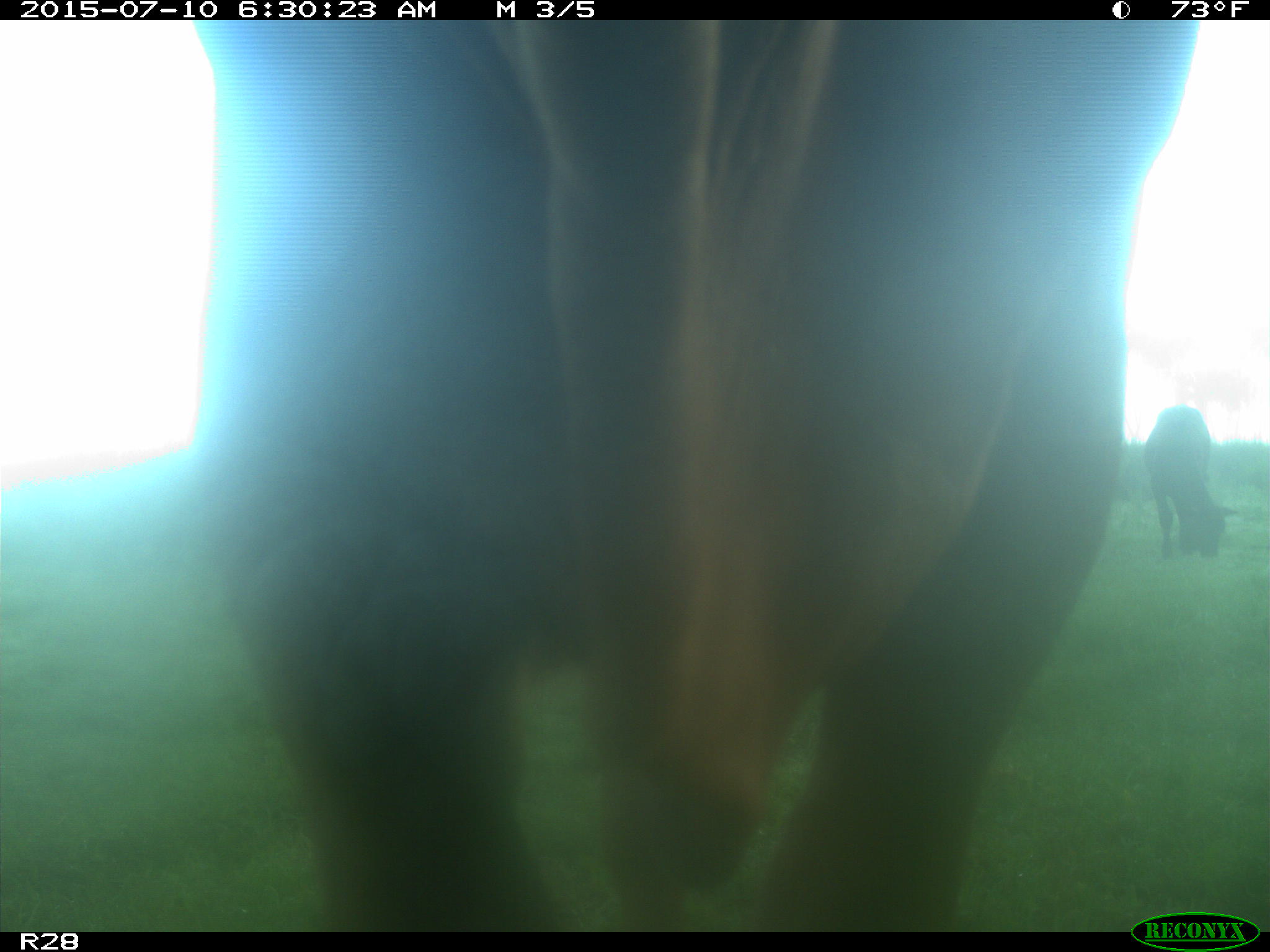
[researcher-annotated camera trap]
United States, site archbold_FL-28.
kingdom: Animalia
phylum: Chordata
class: Mammalia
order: Artiodactyla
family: Bovidae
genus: Bos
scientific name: Bos taurus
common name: domestic cow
Bos taurus (domestic cow).